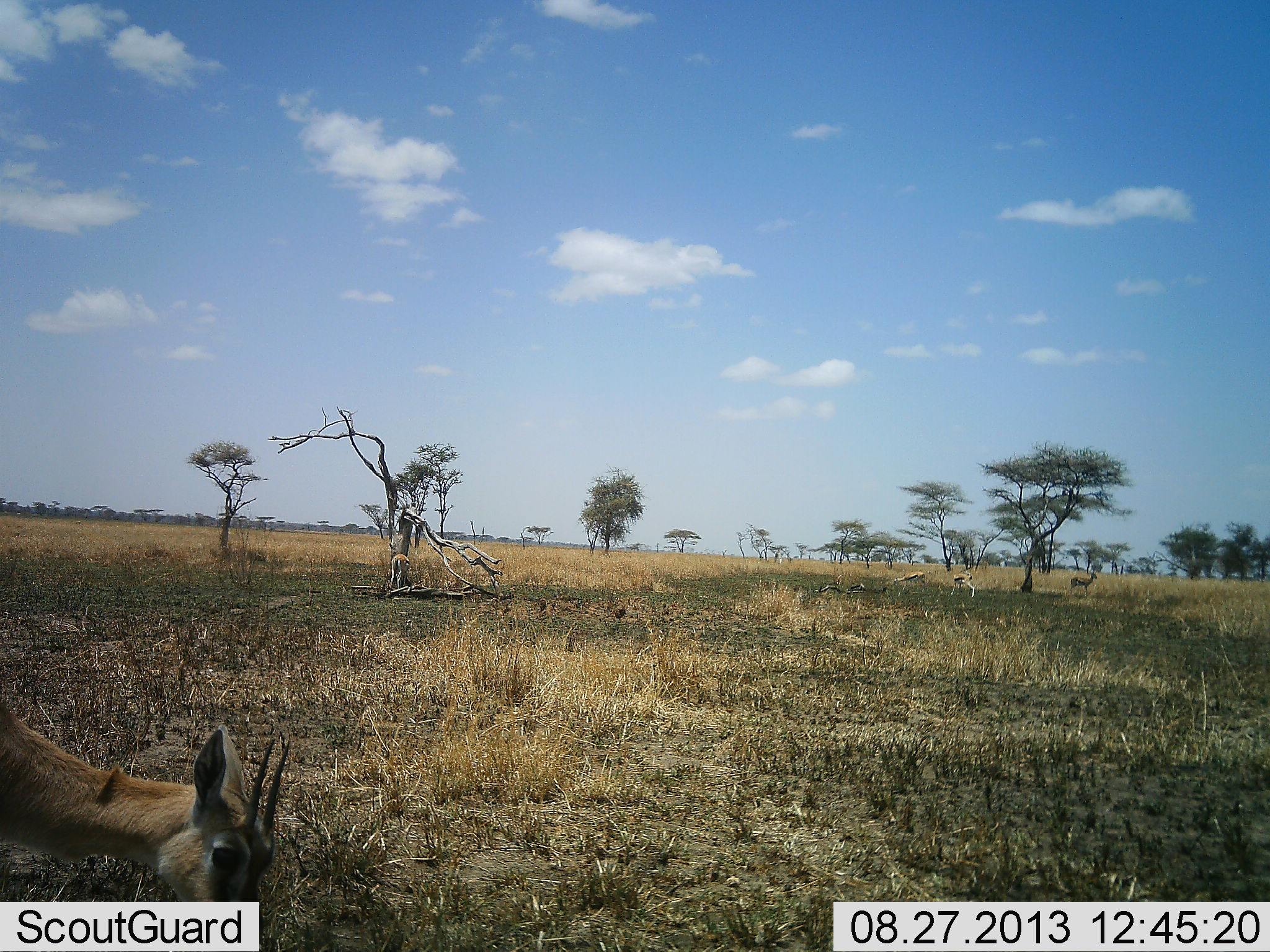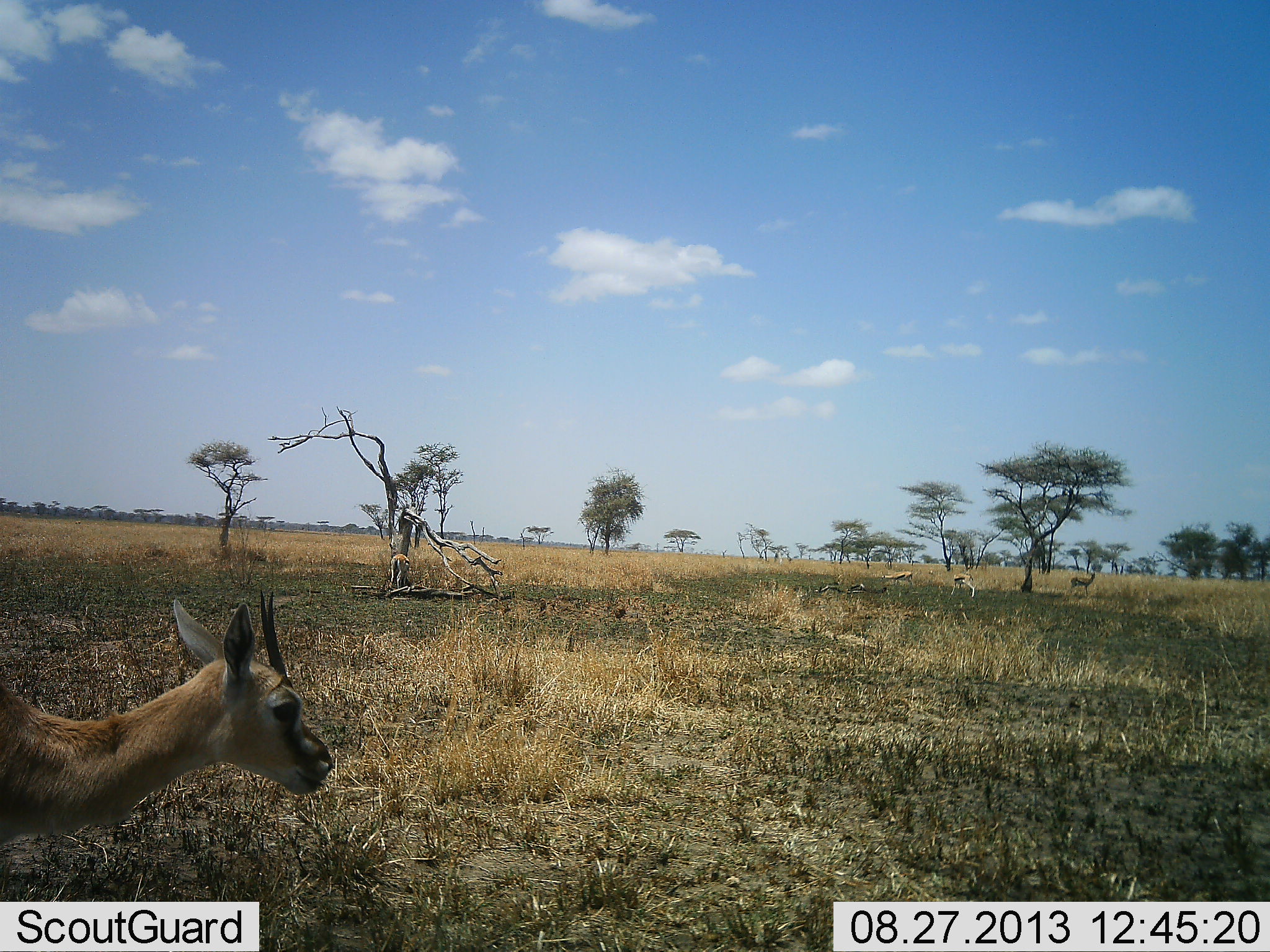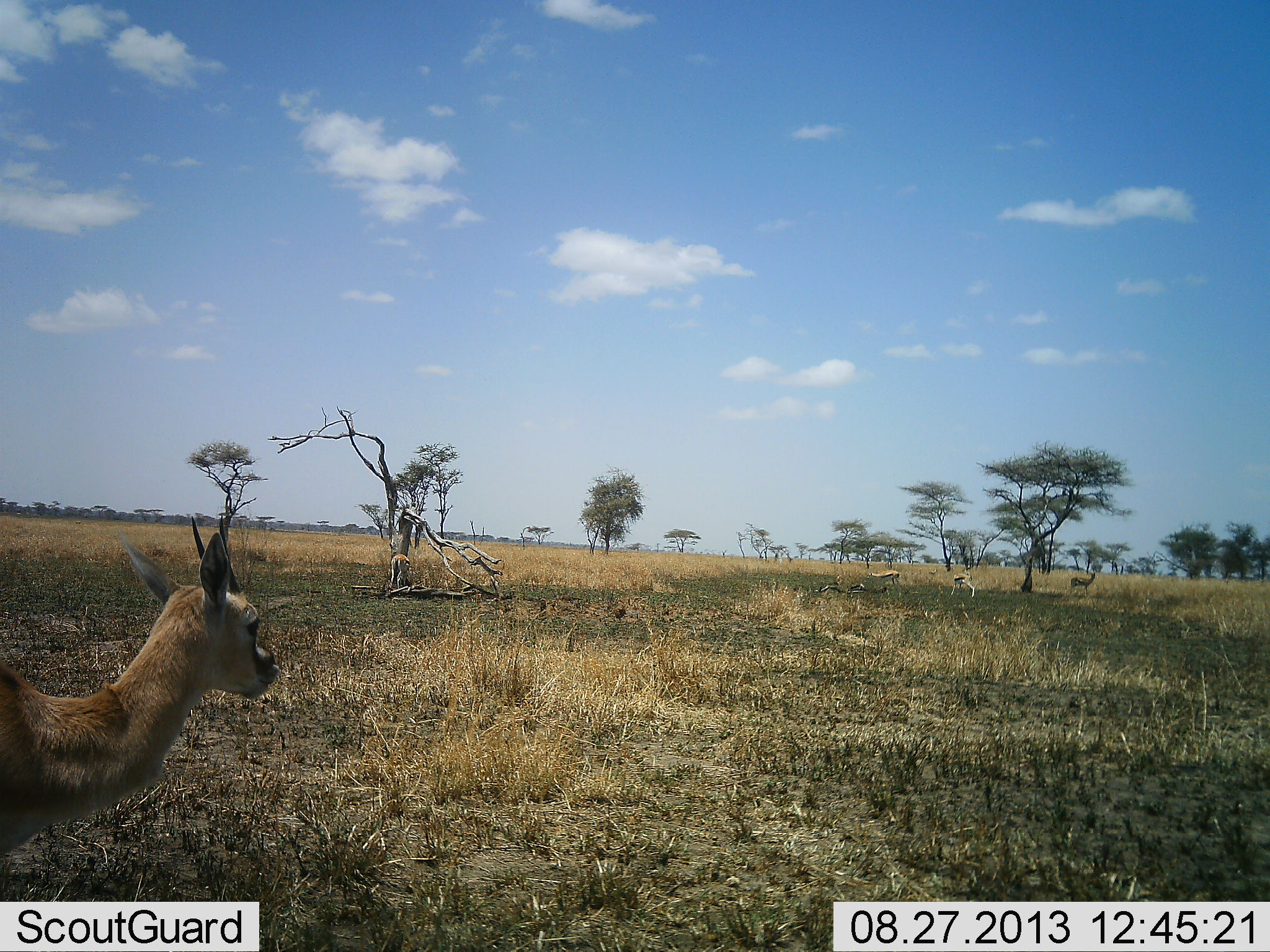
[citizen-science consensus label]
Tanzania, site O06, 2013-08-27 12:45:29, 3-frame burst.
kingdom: Animalia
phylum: Chordata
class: Mammalia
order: Artiodactyla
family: Bovidae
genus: Eudorcas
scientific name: Eudorcas thomsonii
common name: thomson's gazelle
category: gazellethomsons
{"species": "gazellethomsons (thomson's gazelle) (Eudorcas thomsonii)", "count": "4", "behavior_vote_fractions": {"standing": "60%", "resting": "0%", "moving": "24%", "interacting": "0%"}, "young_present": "0%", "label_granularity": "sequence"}